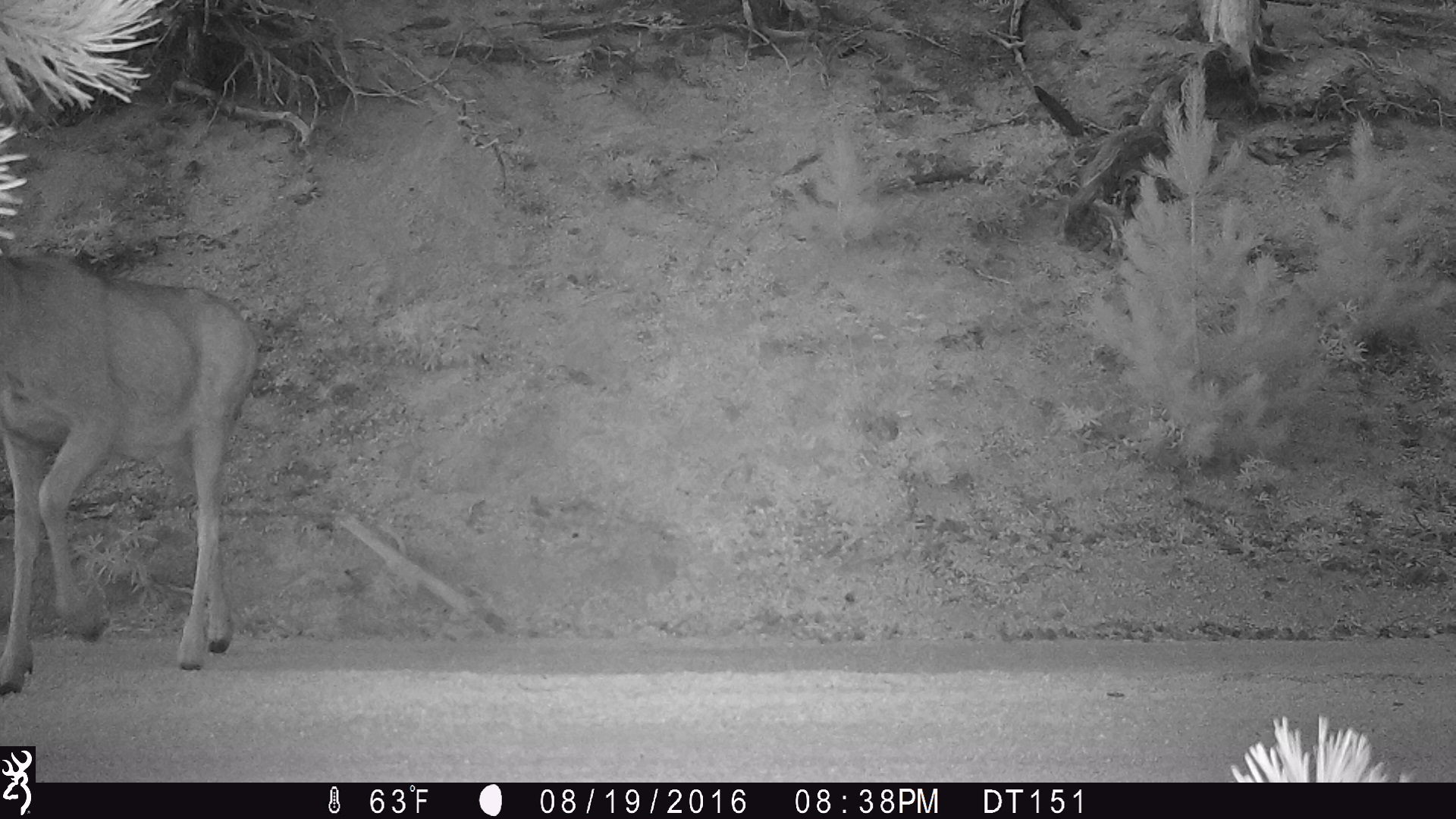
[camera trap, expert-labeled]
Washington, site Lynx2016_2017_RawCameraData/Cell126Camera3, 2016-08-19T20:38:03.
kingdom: Animalia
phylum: Chordata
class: Mammalia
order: Artiodactyla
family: Cervidae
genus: Odocoileus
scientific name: Odocoileus hemionus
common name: mule deer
Odocoileus hemionus (mule deer). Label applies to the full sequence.